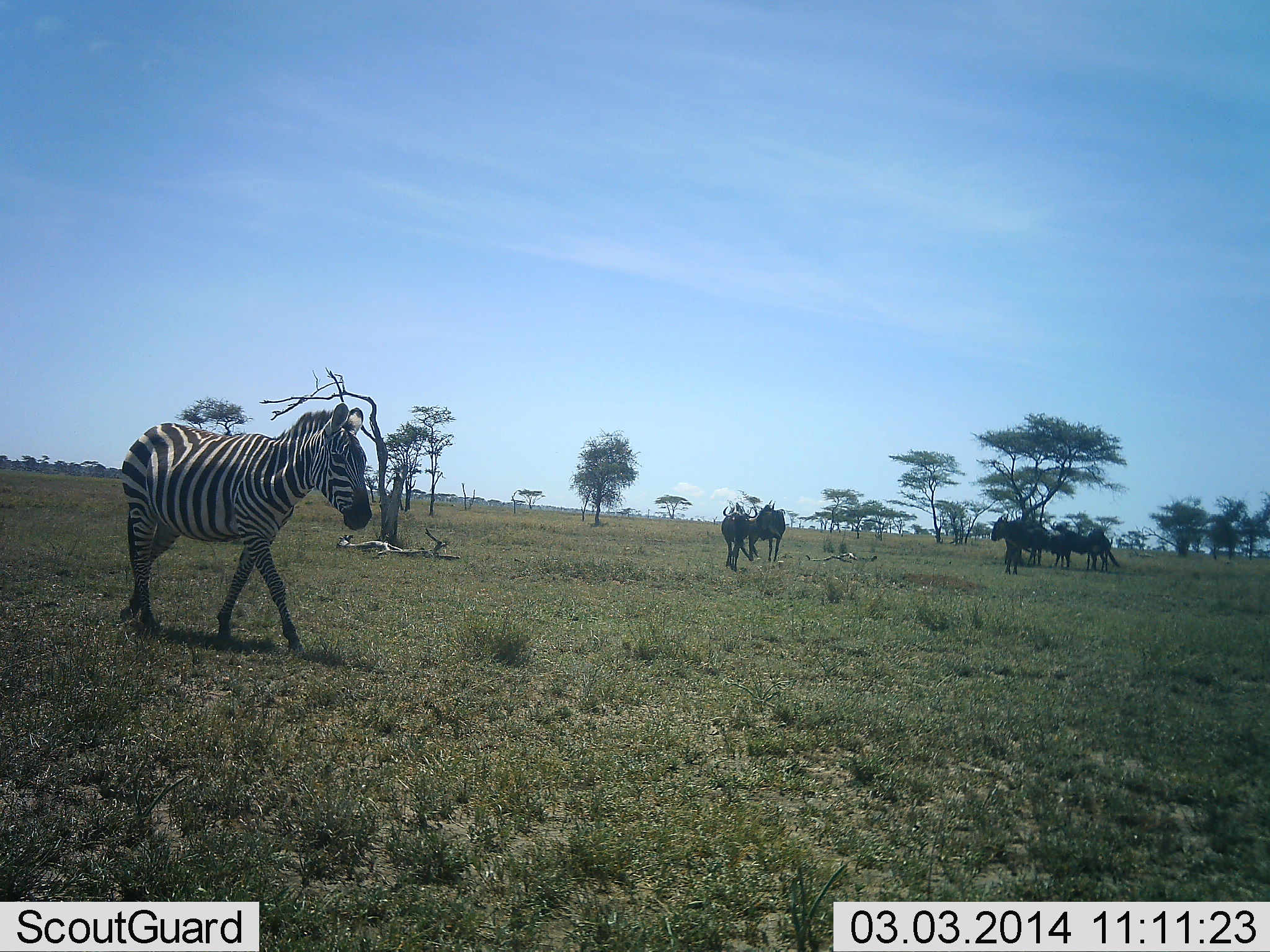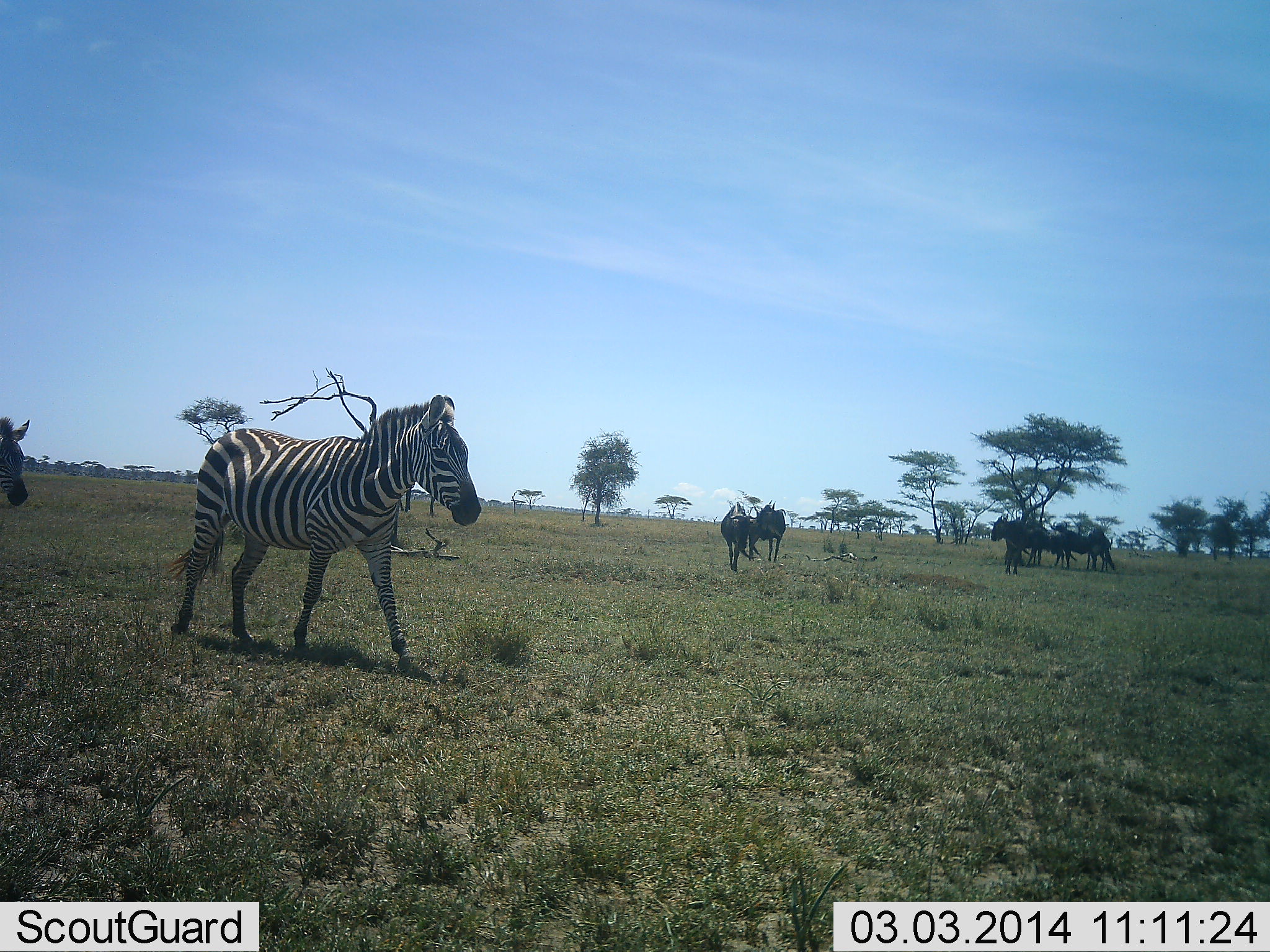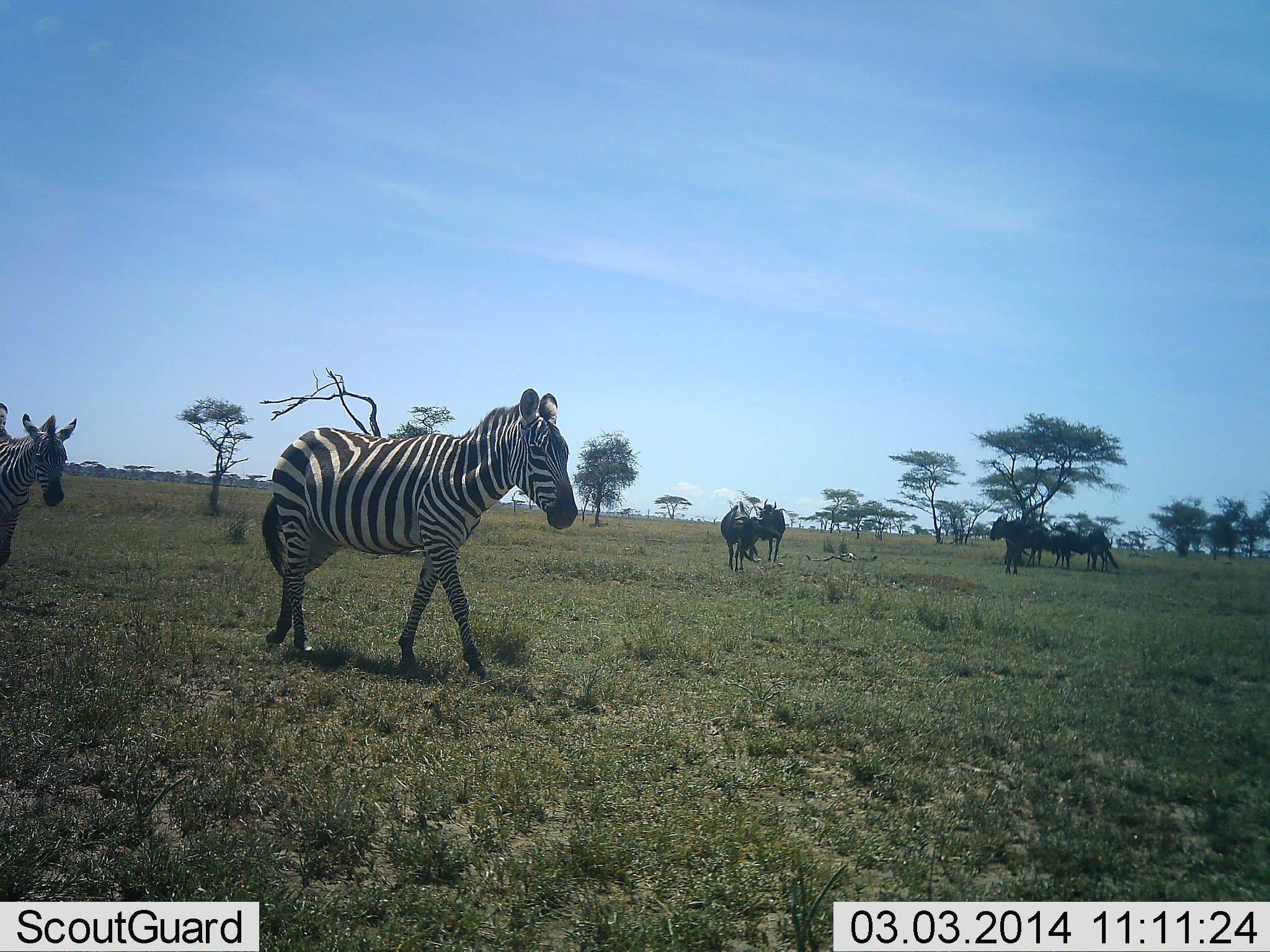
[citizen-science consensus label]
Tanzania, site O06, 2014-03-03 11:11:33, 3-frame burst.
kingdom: Animalia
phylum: Chordata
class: Mammalia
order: Artiodactyla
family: Bovidae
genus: Connochaetes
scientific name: Connochaetes taurinus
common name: blue wildebeest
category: wildebeest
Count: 6.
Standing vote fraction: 90%.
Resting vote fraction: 10%.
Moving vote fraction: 30%.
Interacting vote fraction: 0%.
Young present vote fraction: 0%.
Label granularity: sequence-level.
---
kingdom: Animalia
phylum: Chordata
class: Mammalia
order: Perissodactyla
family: Equidae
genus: Equus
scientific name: Equus quagga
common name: plains zebra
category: zebra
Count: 2.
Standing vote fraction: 0%.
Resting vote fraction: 0%.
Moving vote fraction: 100%.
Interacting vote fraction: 0%.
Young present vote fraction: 0%.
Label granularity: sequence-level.